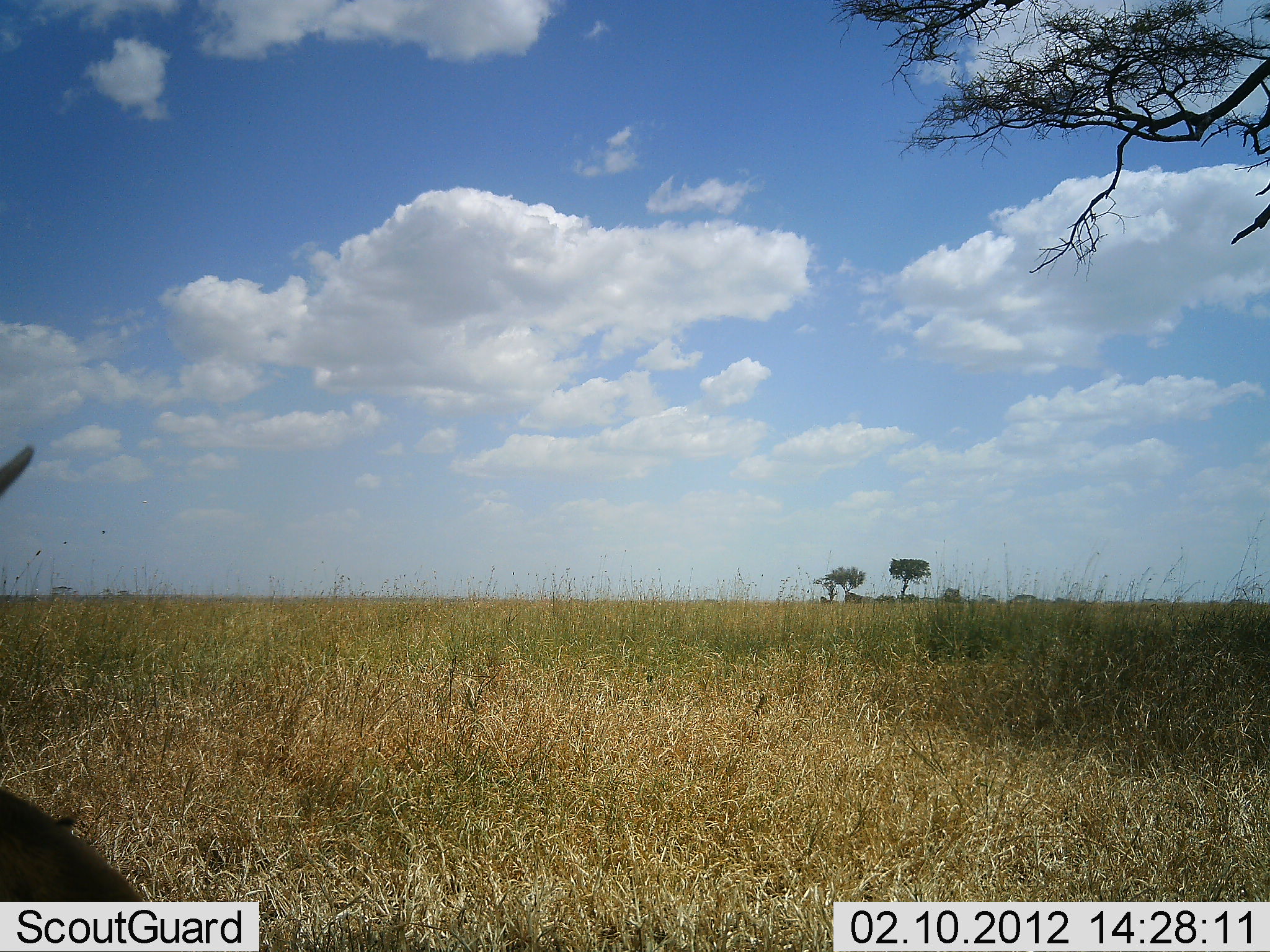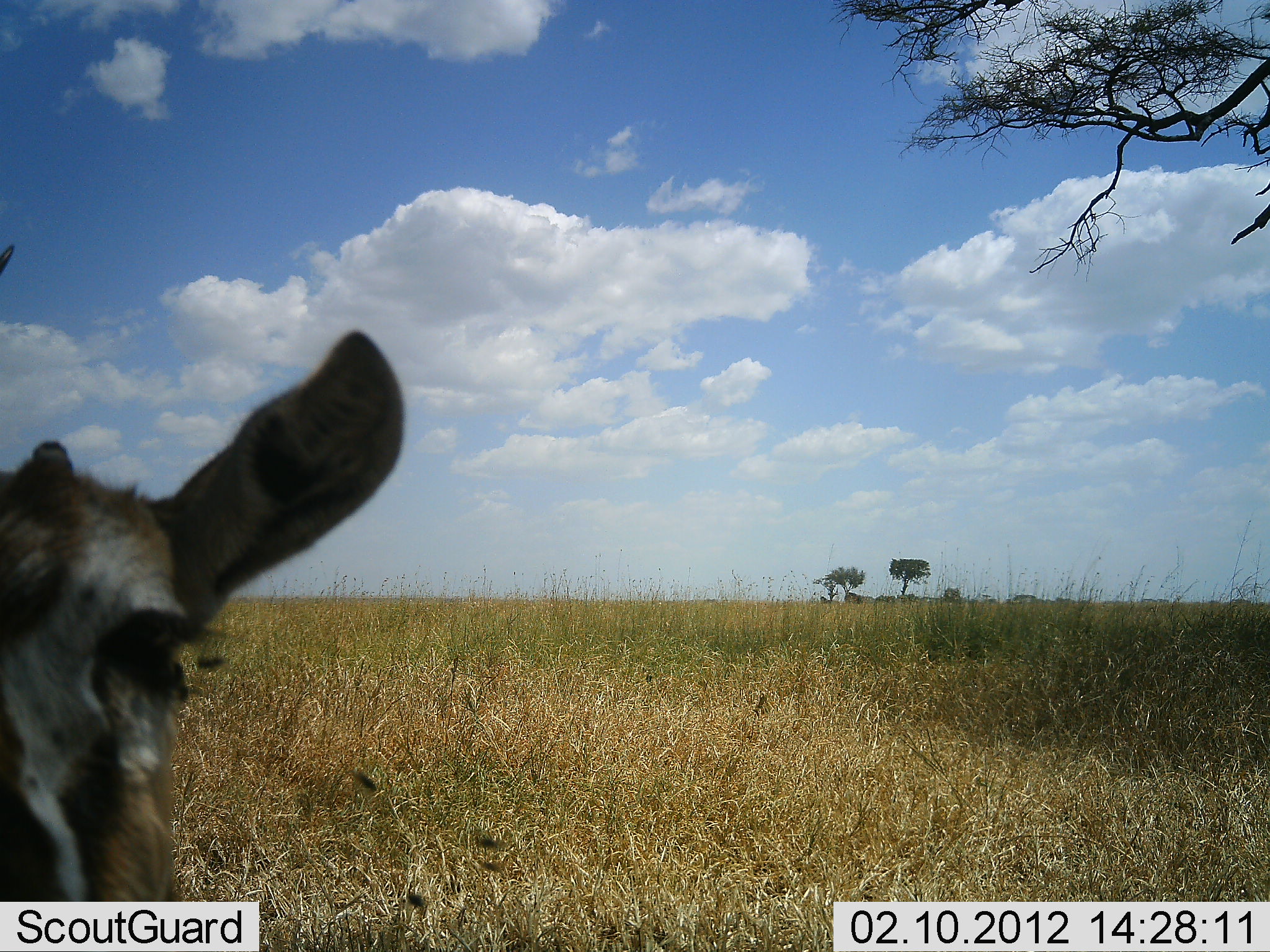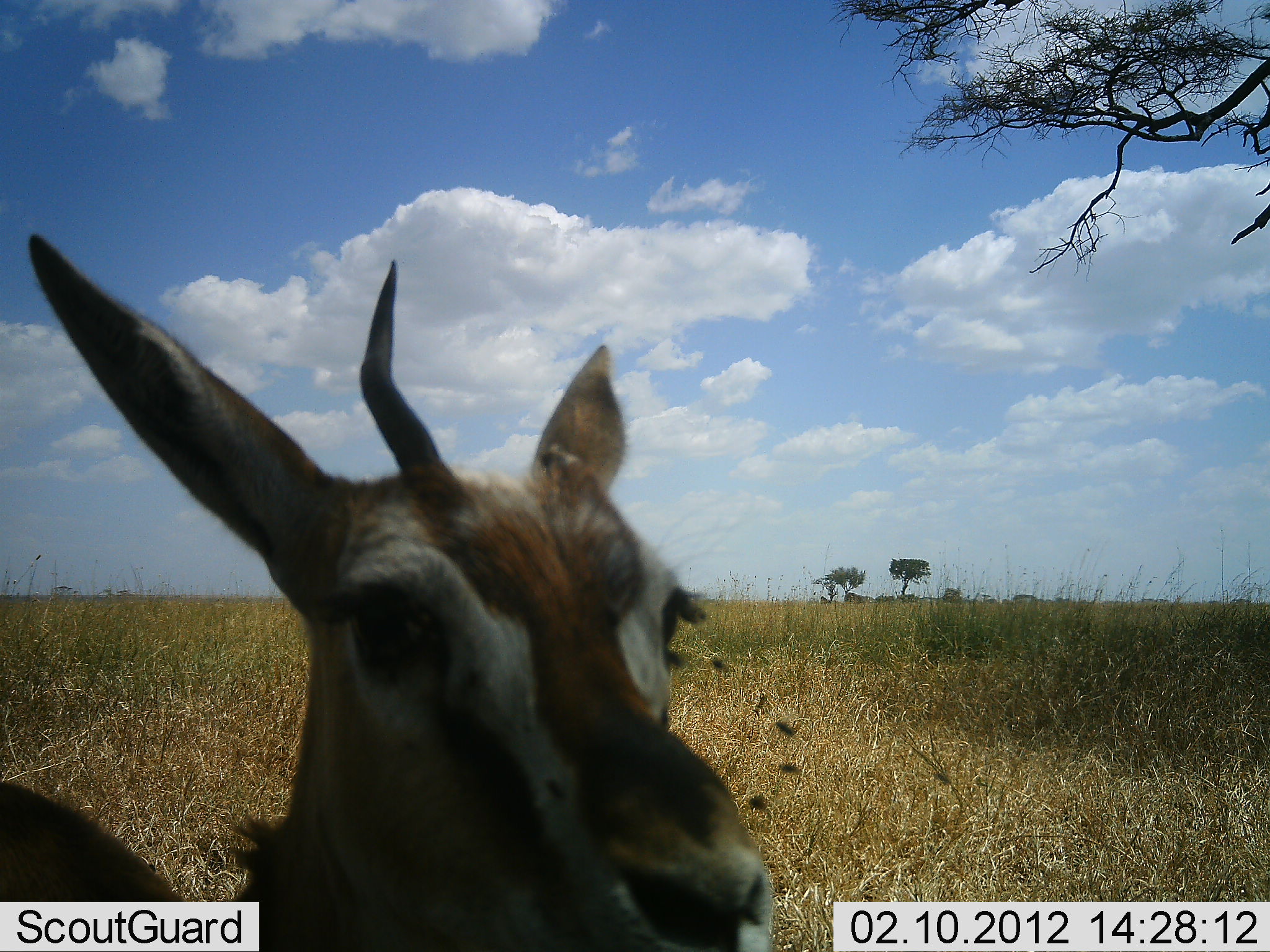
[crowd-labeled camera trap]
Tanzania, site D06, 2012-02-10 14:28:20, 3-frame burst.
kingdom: Animalia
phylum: Chordata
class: Mammalia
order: Artiodactyla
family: Bovidae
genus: Eudorcas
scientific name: Eudorcas thomsonii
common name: thomson's gazelle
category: gazellethomsons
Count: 1.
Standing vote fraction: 33%.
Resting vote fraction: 0%.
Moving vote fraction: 67%.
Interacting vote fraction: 0%.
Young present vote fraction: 0%.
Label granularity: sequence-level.